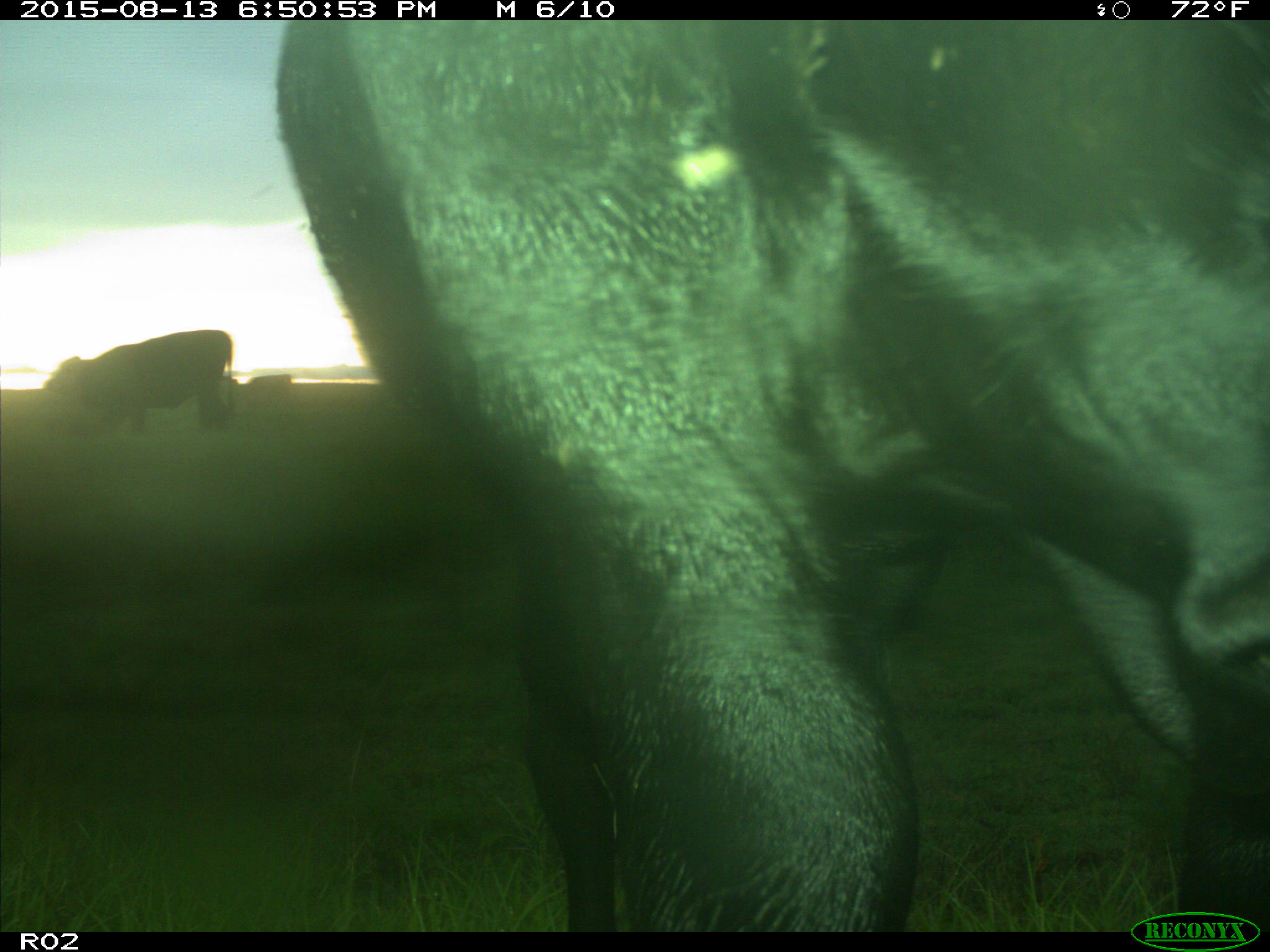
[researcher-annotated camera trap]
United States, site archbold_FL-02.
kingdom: Animalia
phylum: Chordata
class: Mammalia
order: Artiodactyla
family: Bovidae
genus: Bos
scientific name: Bos taurus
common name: domestic cow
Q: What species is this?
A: Bos taurus (domestic cow).